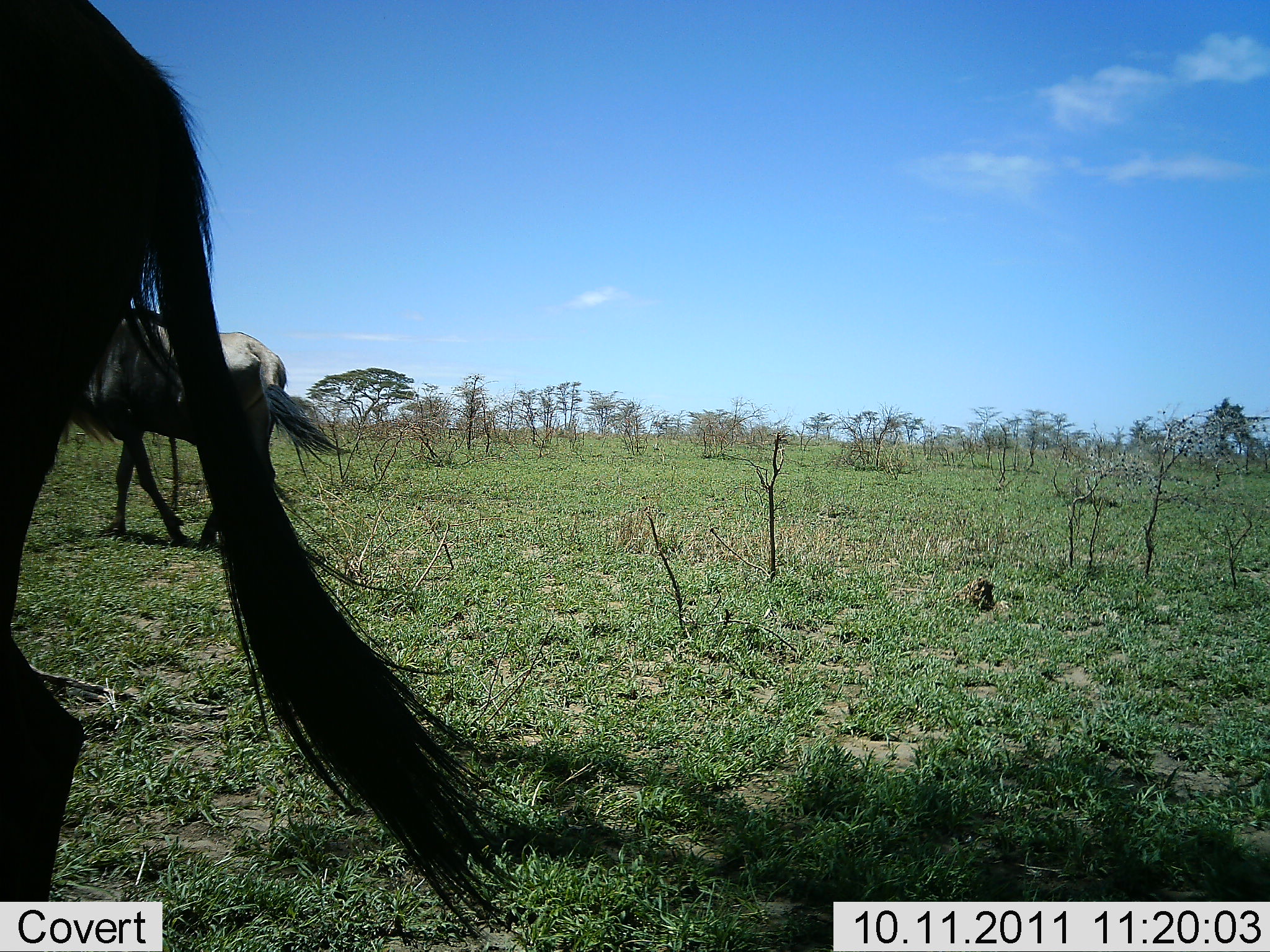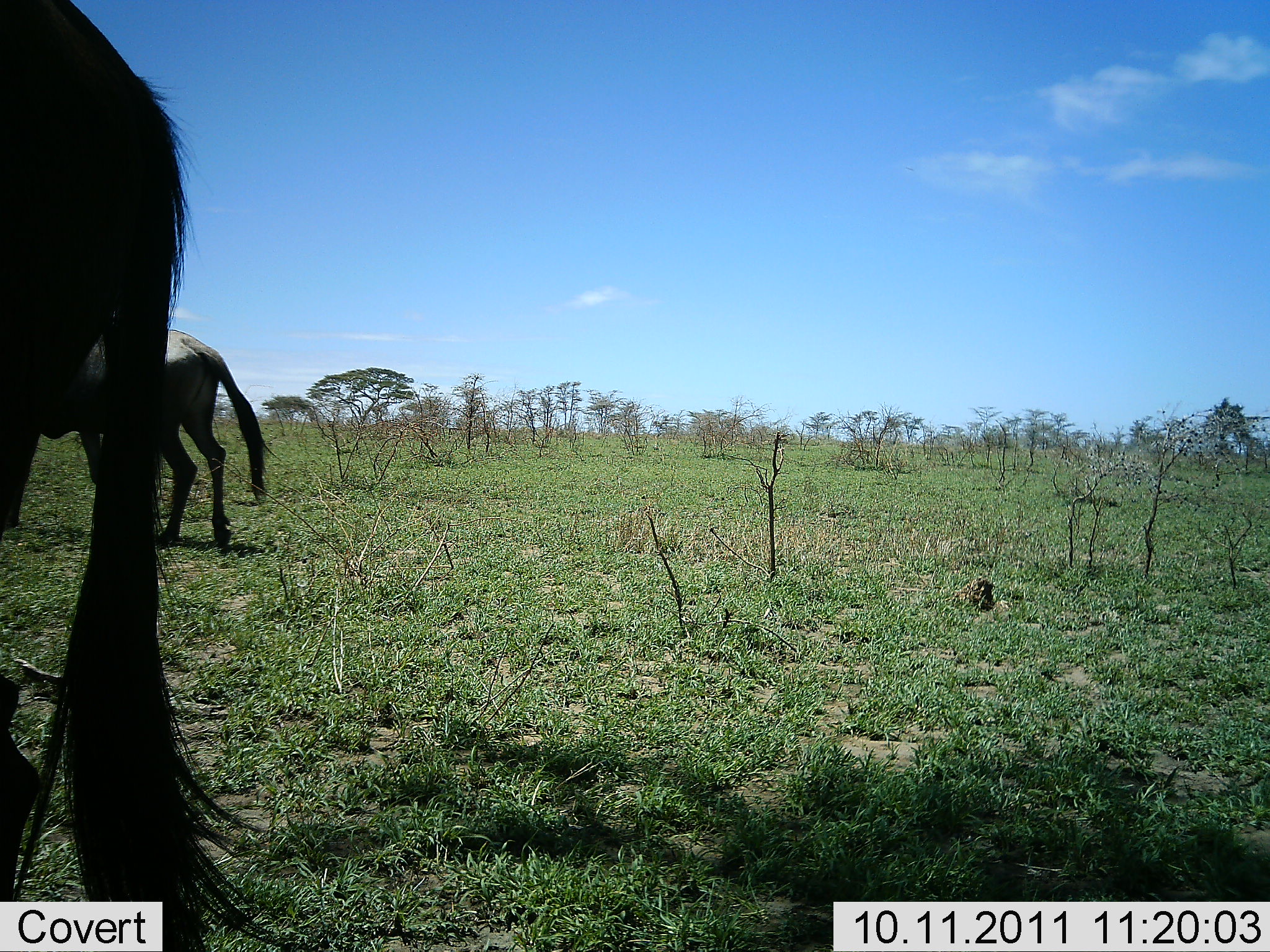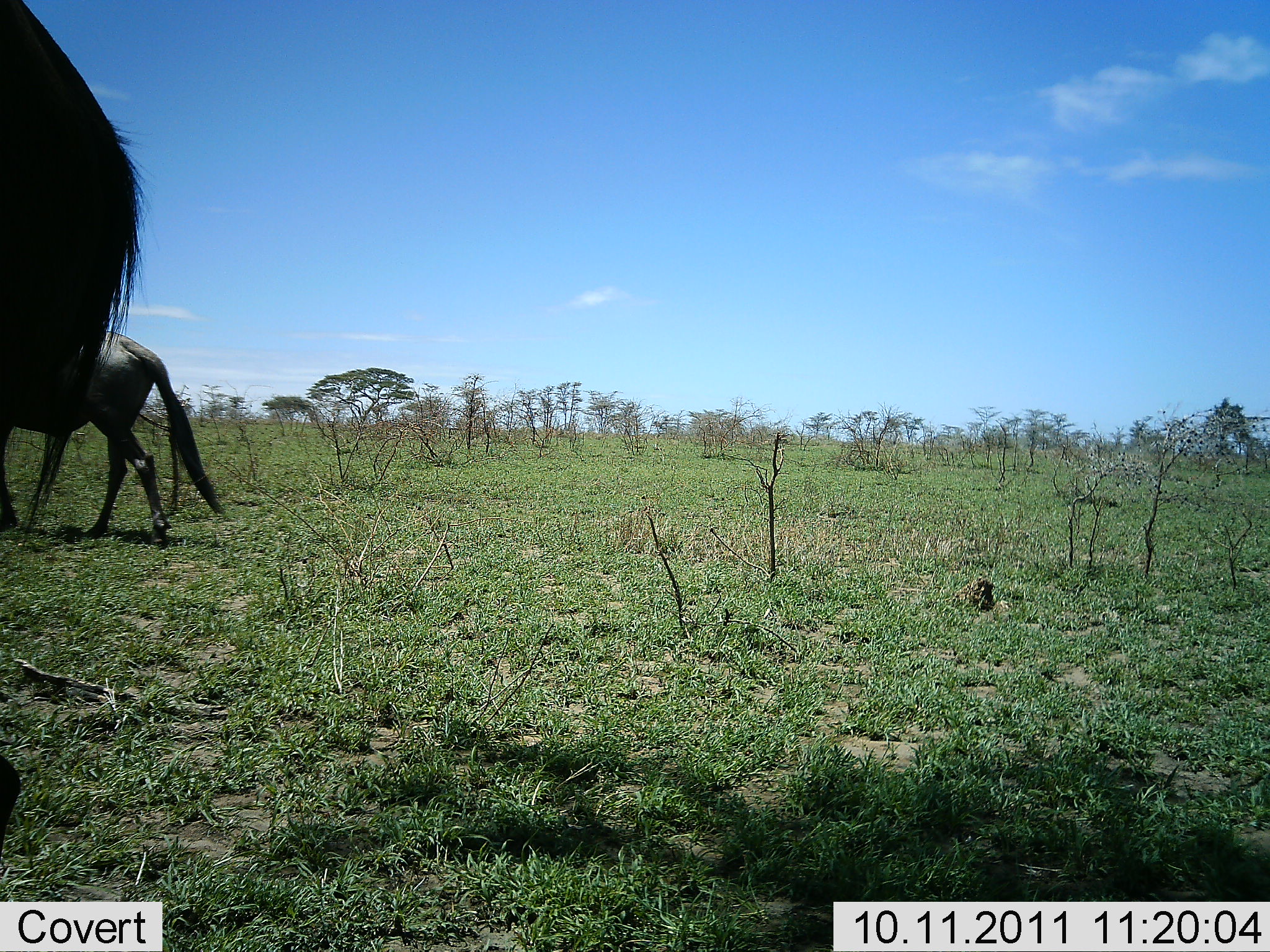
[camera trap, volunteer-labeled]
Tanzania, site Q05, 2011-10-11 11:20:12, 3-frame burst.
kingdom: Animalia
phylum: Chordata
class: Mammalia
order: Artiodactyla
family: Bovidae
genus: Connochaetes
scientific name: Connochaetes taurinus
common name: blue wildebeest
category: wildebeest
Wildebeest (blue wildebeest) (Connochaetes taurinus), count 2. Behavior (volunteer vote fractions): standing 13%, resting 0%, moving 93%, interacting 0%. Young present (vote fraction): 0%. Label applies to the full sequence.